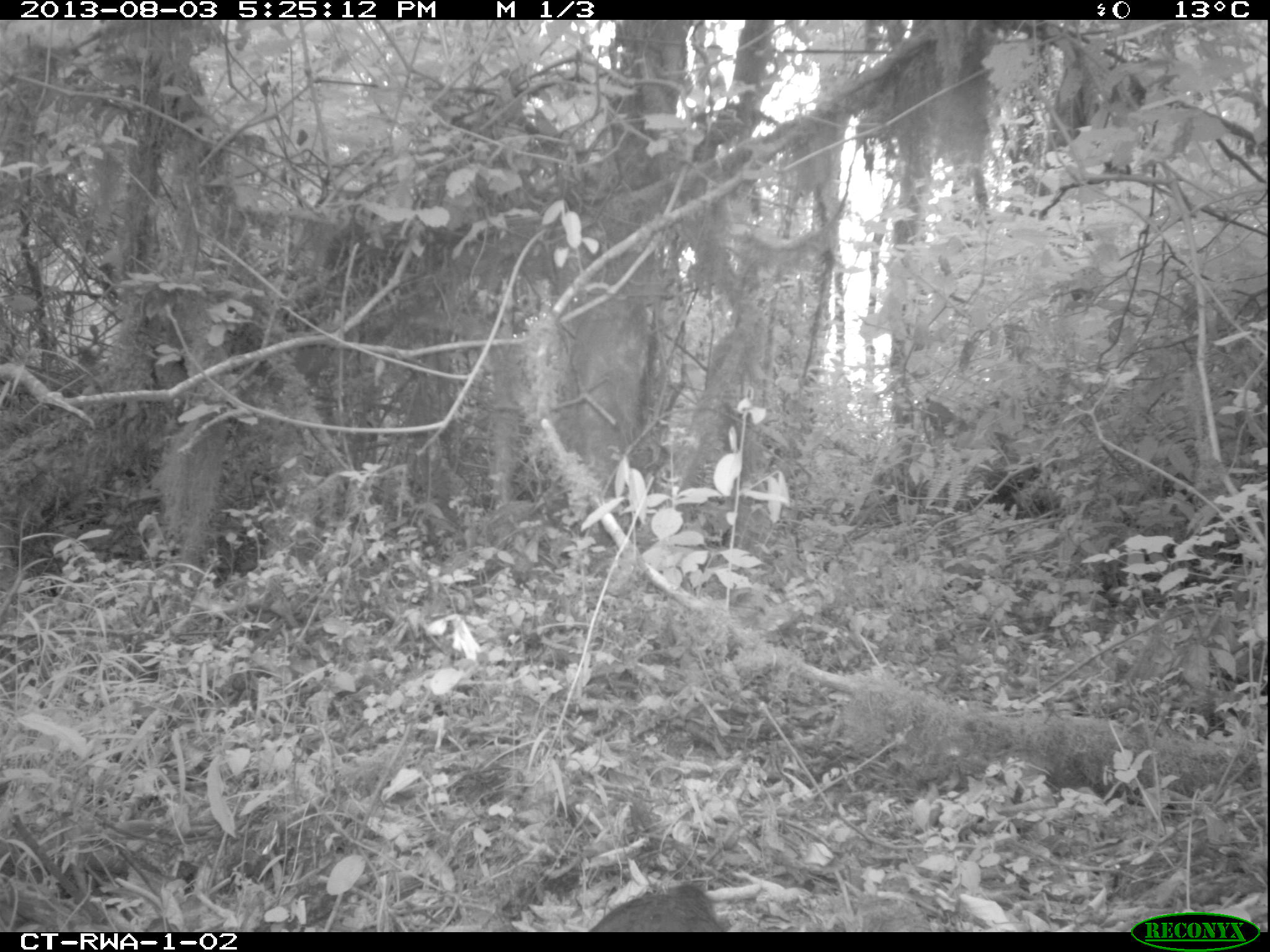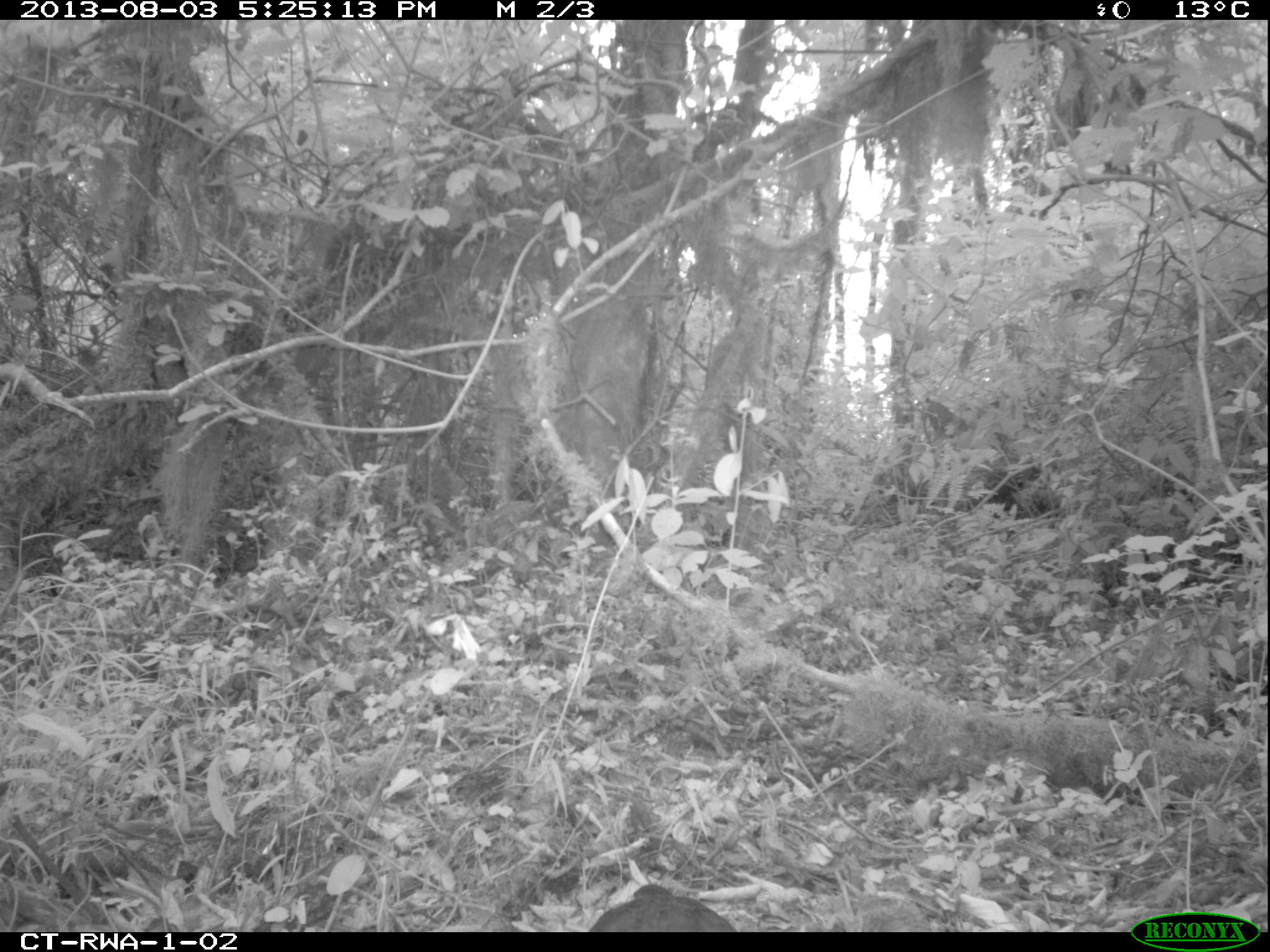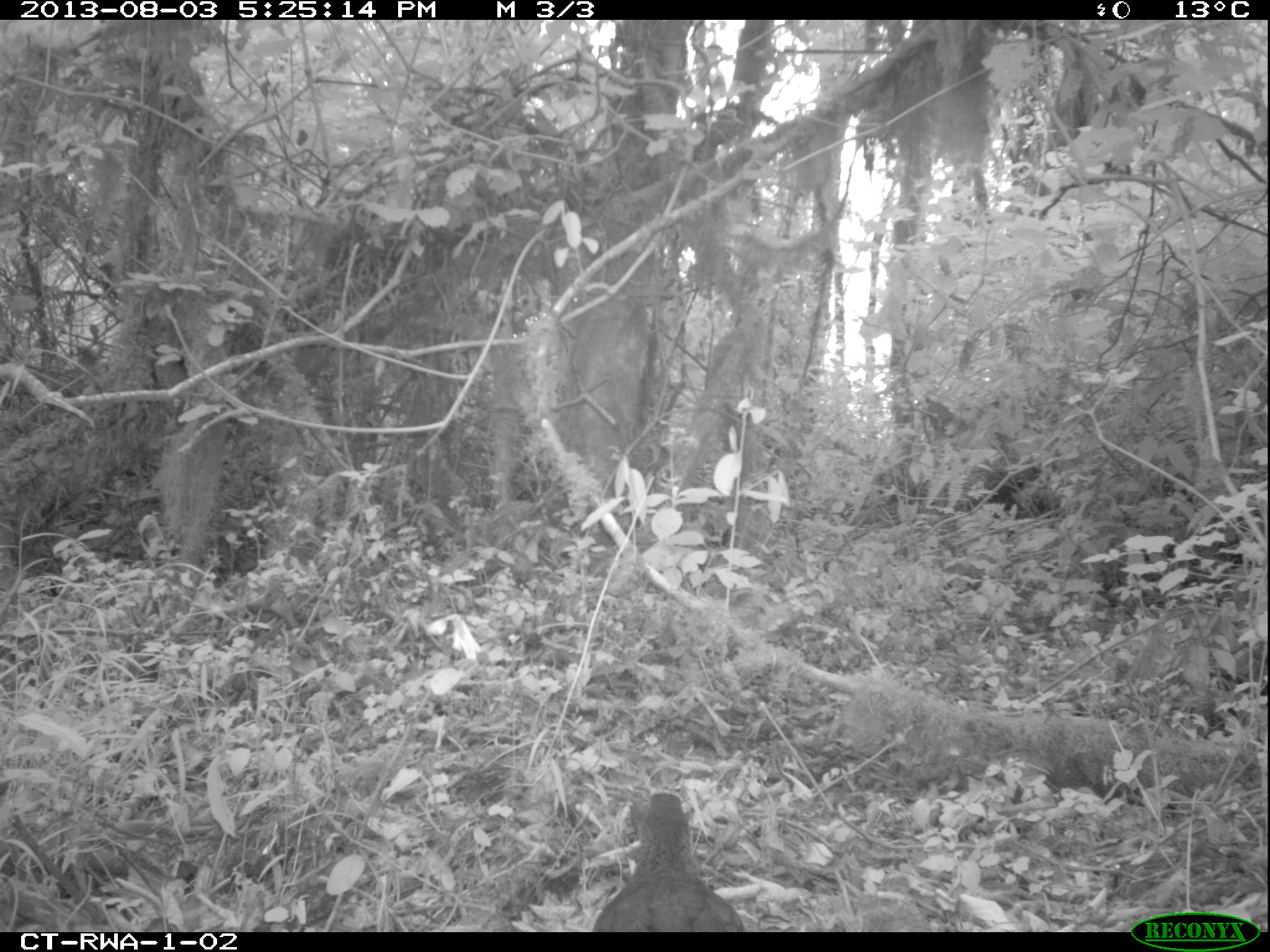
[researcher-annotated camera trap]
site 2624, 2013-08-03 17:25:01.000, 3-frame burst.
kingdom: Animalia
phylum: Chordata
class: Aves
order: Galliformes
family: Phasianidae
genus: Pternistis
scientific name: Pternistis nobilis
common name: handsome francolin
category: francolinus nobilis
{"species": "francolinus nobilis (handsome francolin) (Pternistis nobilis)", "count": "1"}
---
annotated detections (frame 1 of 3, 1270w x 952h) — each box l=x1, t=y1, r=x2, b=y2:
francolinus nobilis: l=585, t=881, r=723, b=933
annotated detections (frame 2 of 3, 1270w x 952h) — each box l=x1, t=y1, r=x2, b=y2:
francolinus nobilis: l=585, t=883, r=738, b=932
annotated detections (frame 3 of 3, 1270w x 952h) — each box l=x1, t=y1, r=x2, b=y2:
francolinus nobilis: l=588, t=791, r=745, b=932